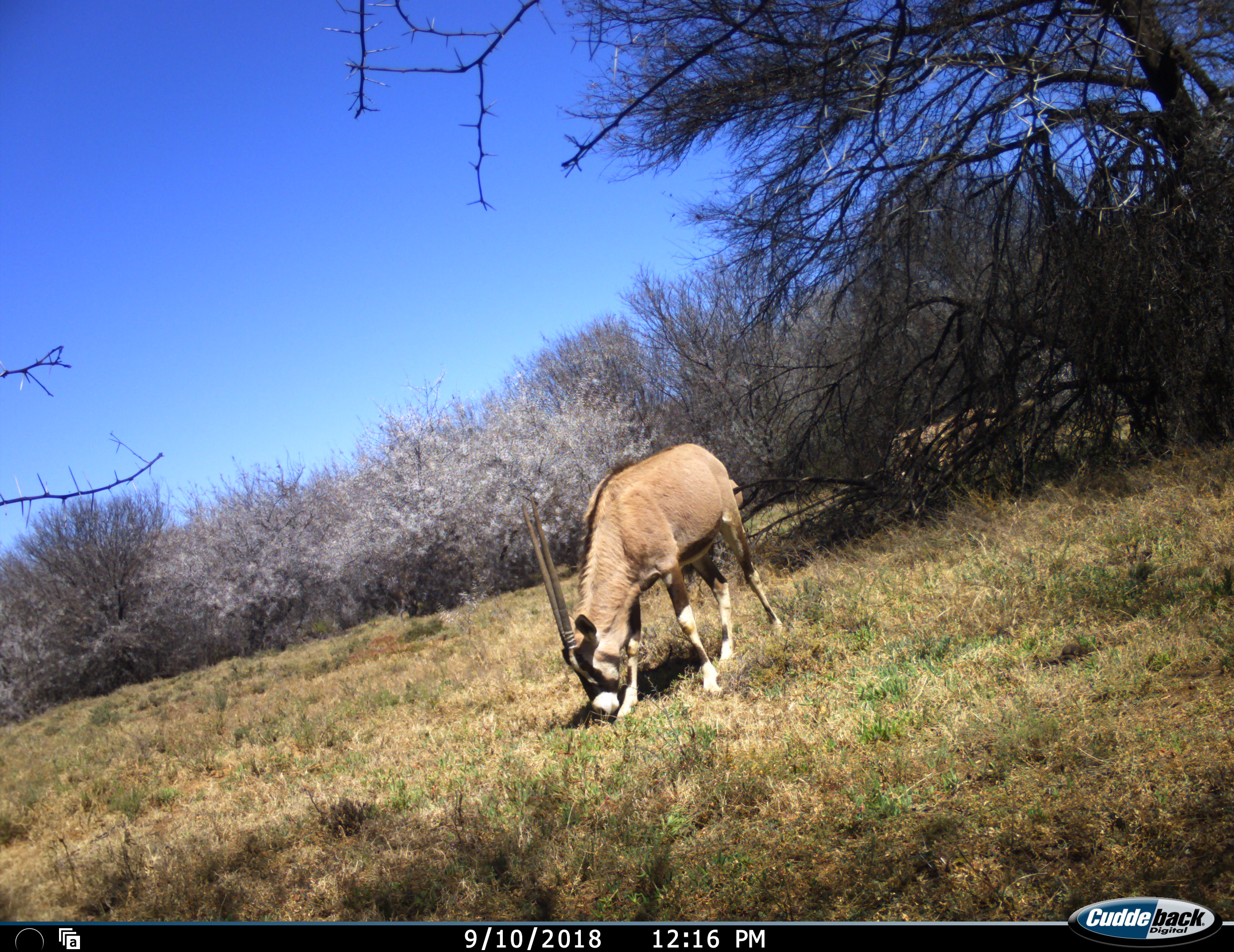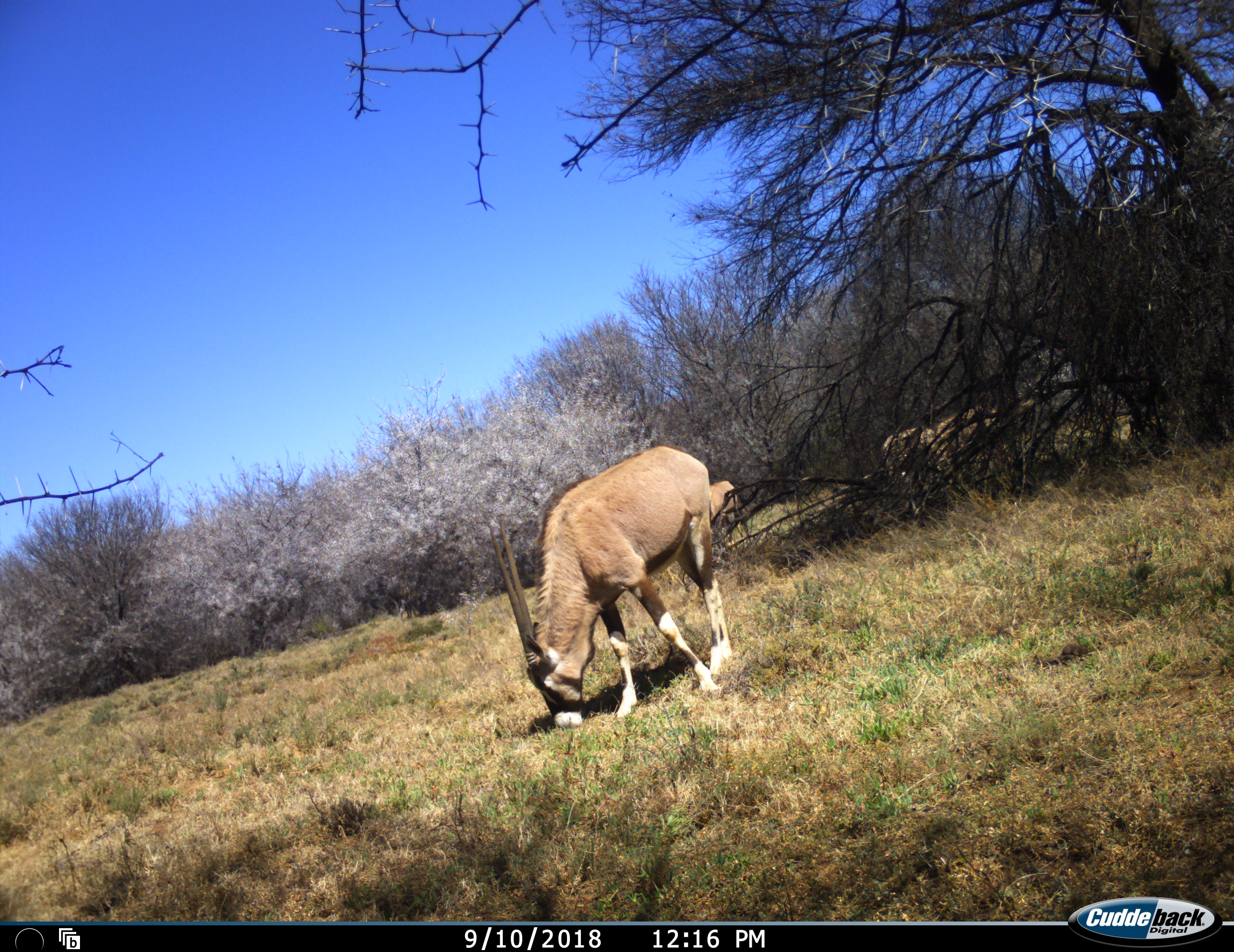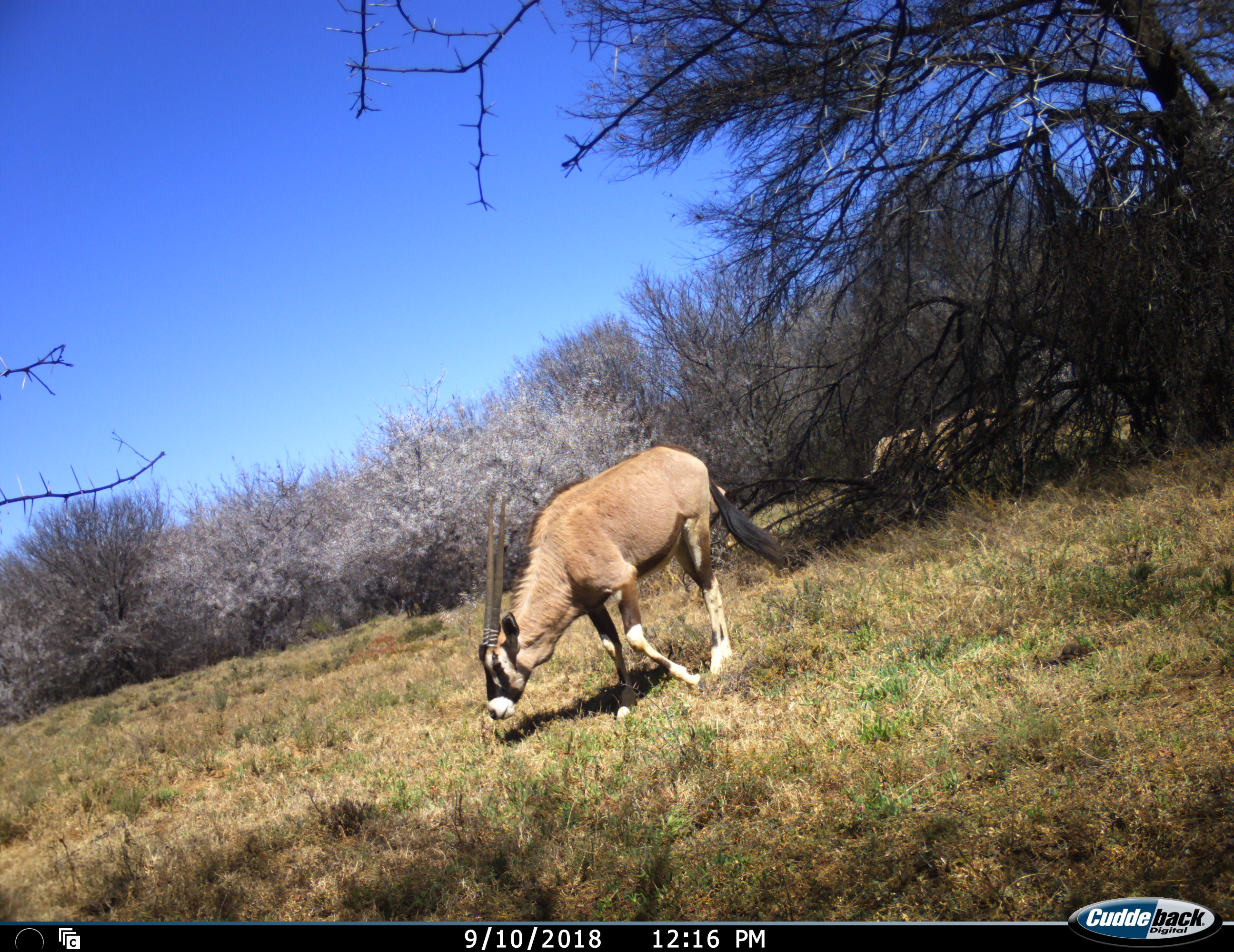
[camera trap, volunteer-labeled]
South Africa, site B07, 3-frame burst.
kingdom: Animalia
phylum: Chordata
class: Mammalia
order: Artiodactyla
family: Bovidae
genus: Oryx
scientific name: Oryx gazella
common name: gemsbok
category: gemsbokoryx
Gemsbokoryx (gemsbok) (Oryx gazella), count 2. Behavior (volunteer vote fractions): standing 30%, resting 0%, moving 30%, interacting 0%. Young present (vote fraction): 0%. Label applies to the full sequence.